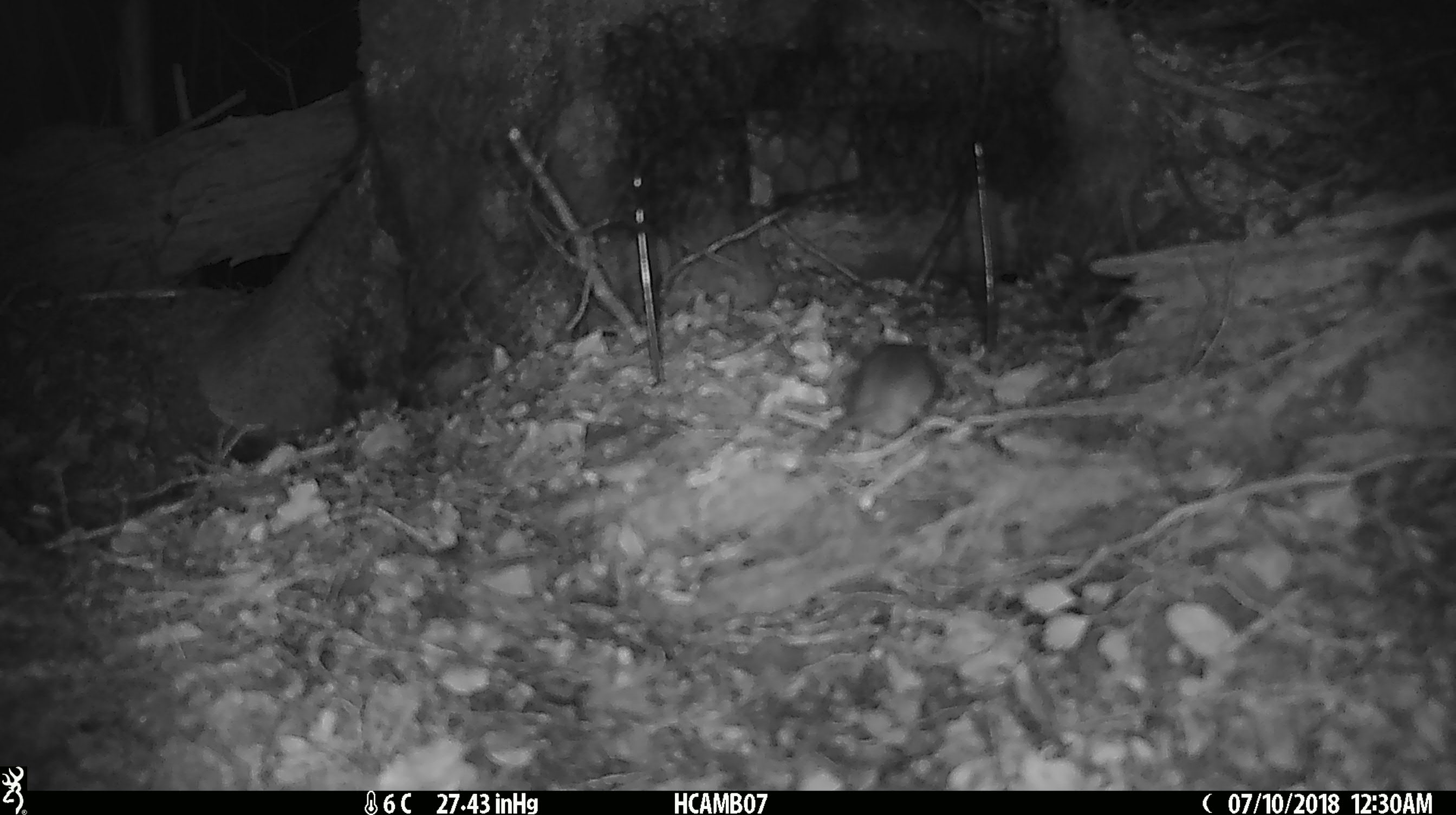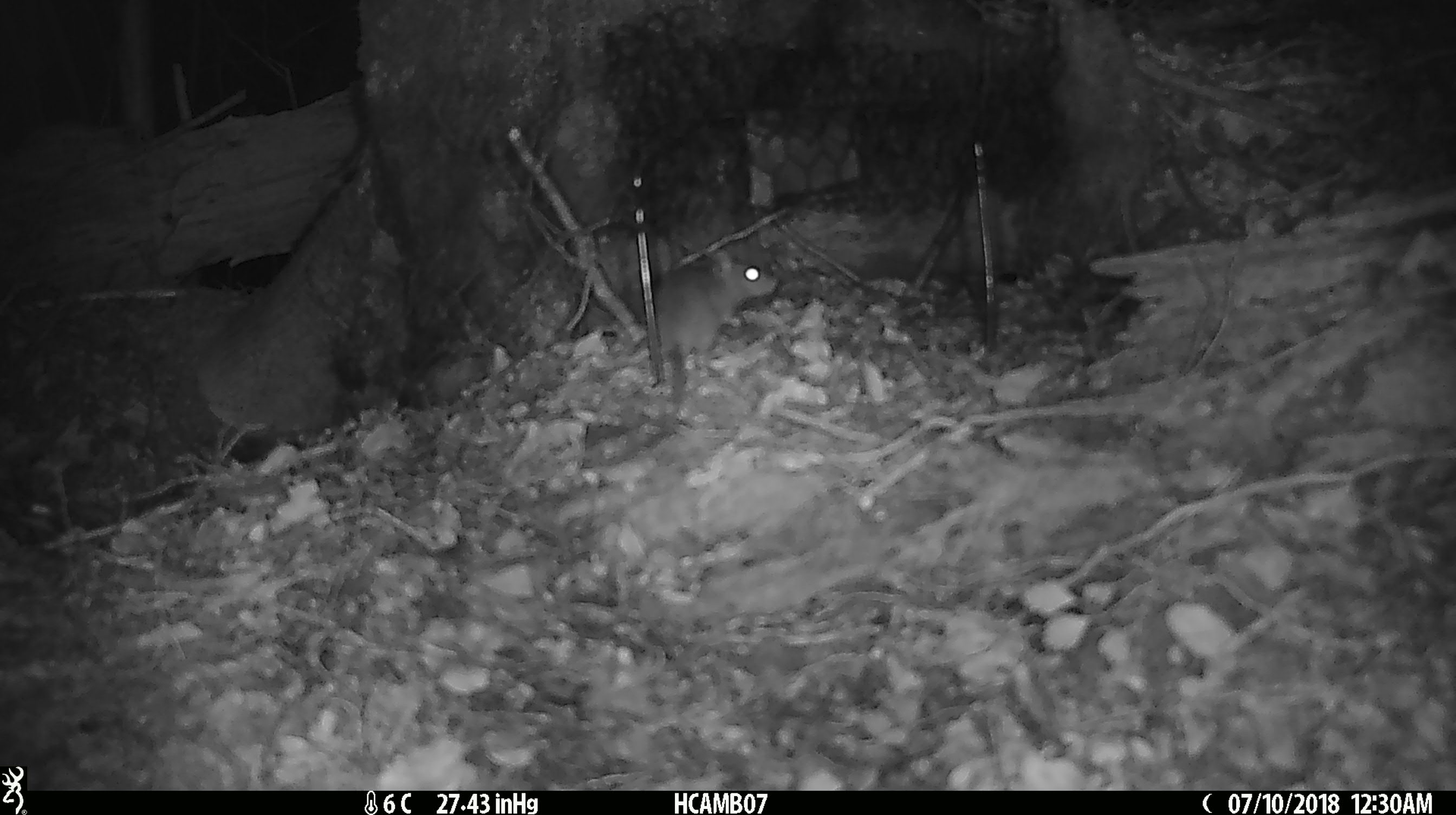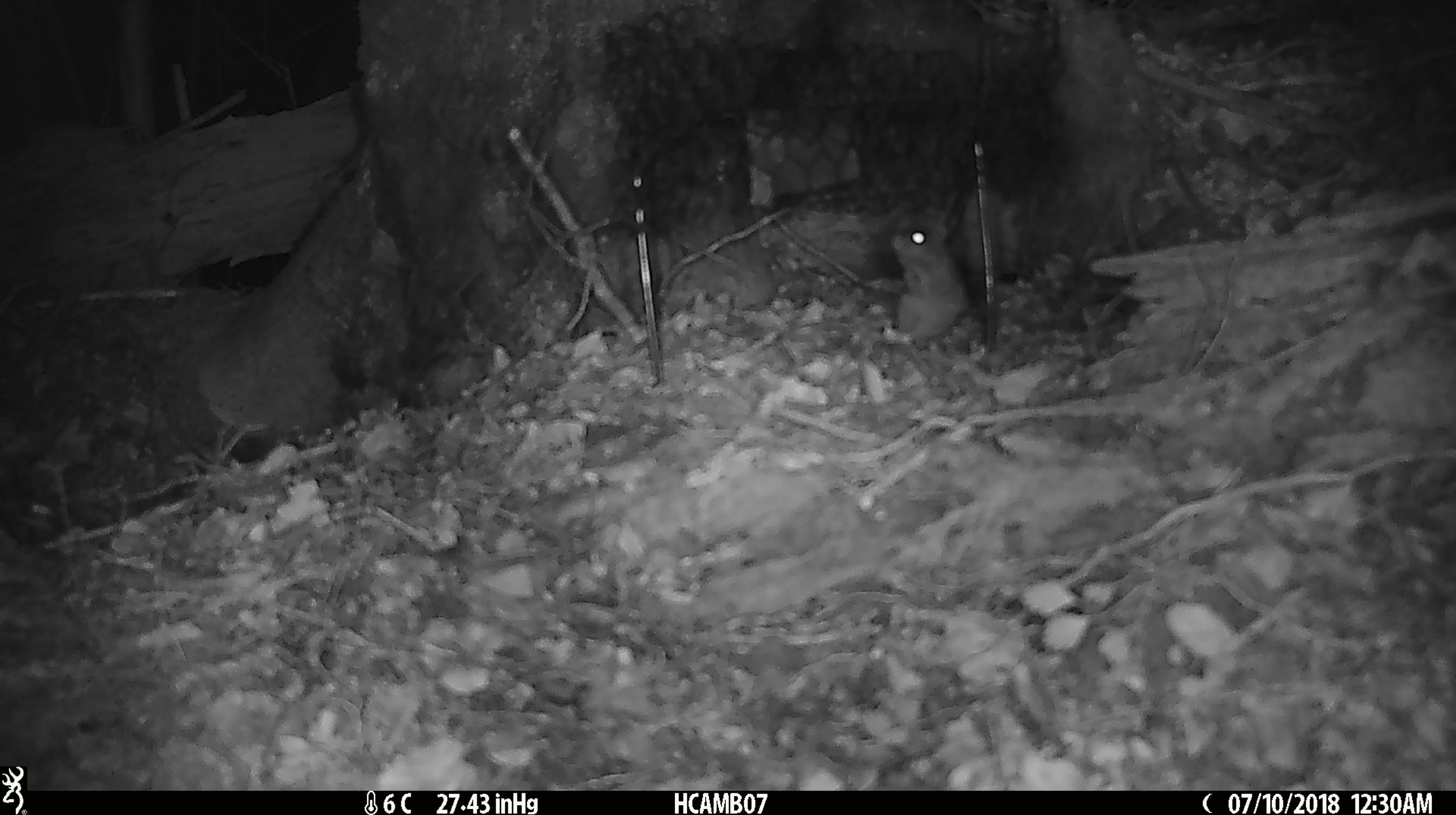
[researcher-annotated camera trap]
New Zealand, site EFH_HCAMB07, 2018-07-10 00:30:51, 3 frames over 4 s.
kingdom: Animalia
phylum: Chordata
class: Mammalia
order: Rodentia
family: Muridae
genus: Mus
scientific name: Mus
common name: mouse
Mouse (Mus).